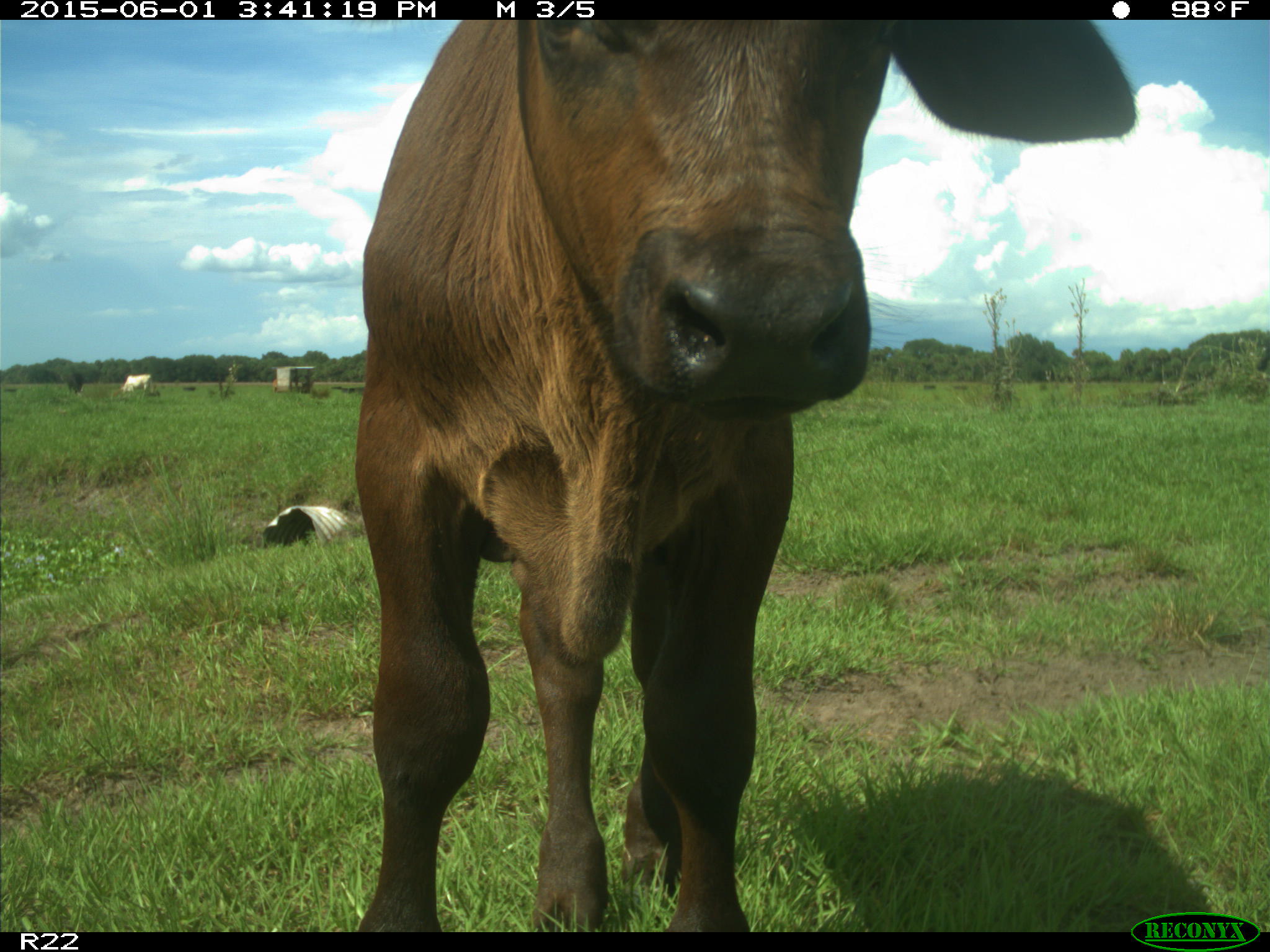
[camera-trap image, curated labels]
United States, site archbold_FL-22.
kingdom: Animalia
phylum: Chordata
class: Mammalia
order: Artiodactyla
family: Bovidae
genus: Bos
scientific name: Bos taurus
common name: domestic cow